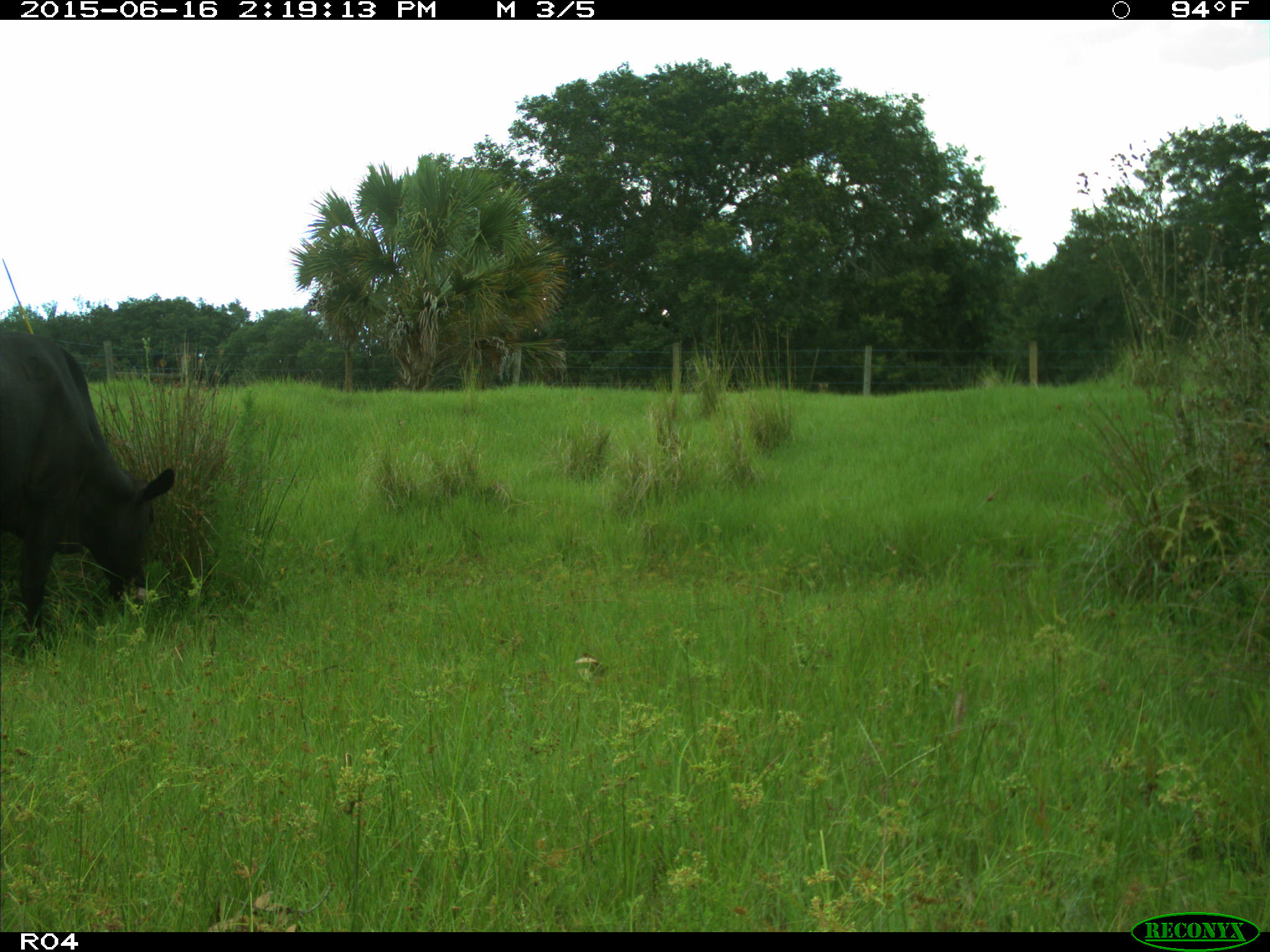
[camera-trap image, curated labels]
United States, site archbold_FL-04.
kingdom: Animalia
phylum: Chordata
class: Mammalia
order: Artiodactyla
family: Bovidae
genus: Bos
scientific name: Bos taurus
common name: domestic cow